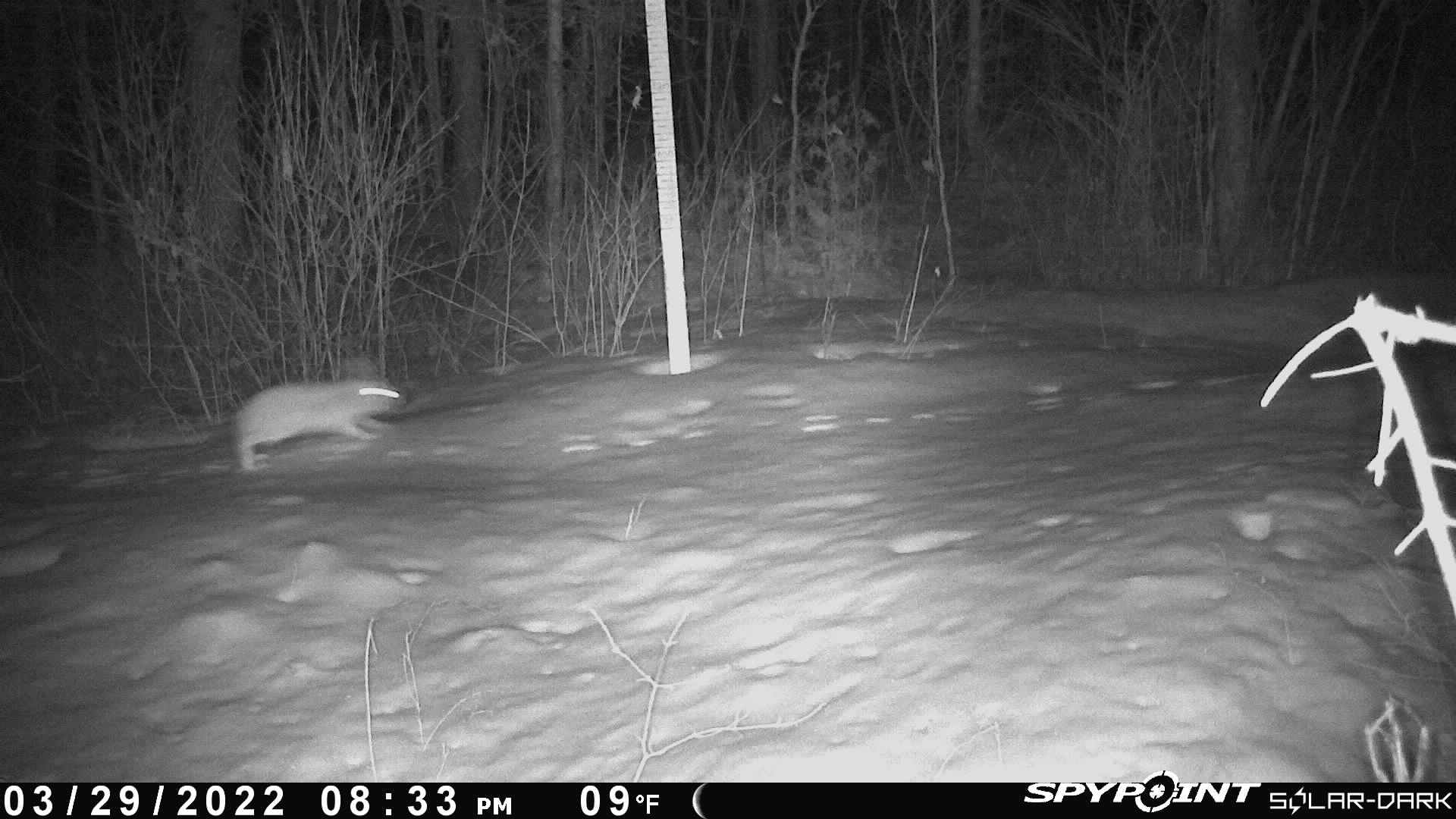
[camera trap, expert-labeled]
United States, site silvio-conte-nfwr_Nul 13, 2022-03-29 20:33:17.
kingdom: Animalia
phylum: Chordata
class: Mammalia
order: Lagomorpha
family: Leporidae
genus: Lepus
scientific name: Lepus americanus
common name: snowshoe hare